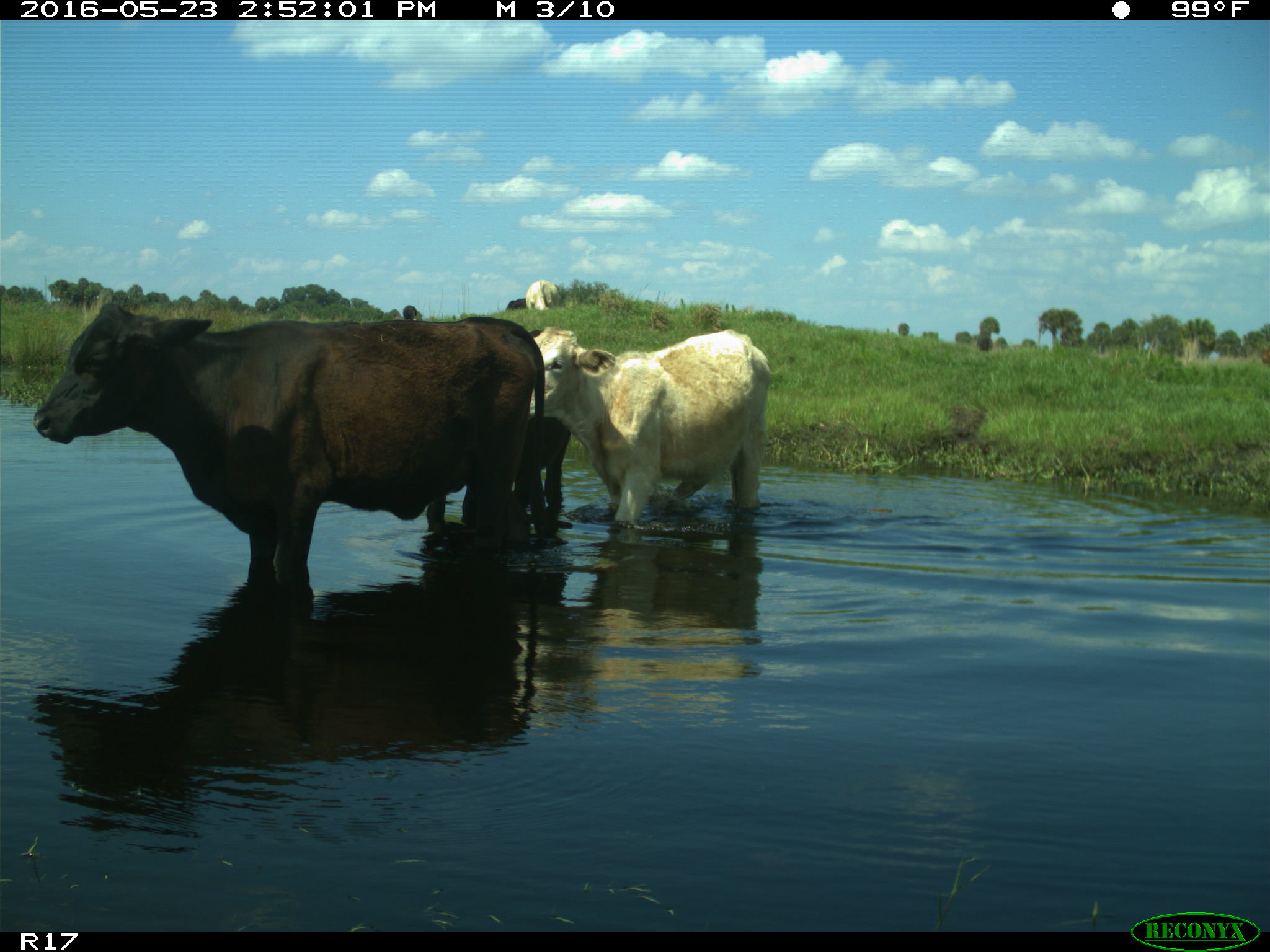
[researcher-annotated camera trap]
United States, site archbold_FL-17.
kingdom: Animalia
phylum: Chordata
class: Mammalia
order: Artiodactyla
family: Bovidae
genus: Bos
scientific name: Bos taurus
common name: domestic cow